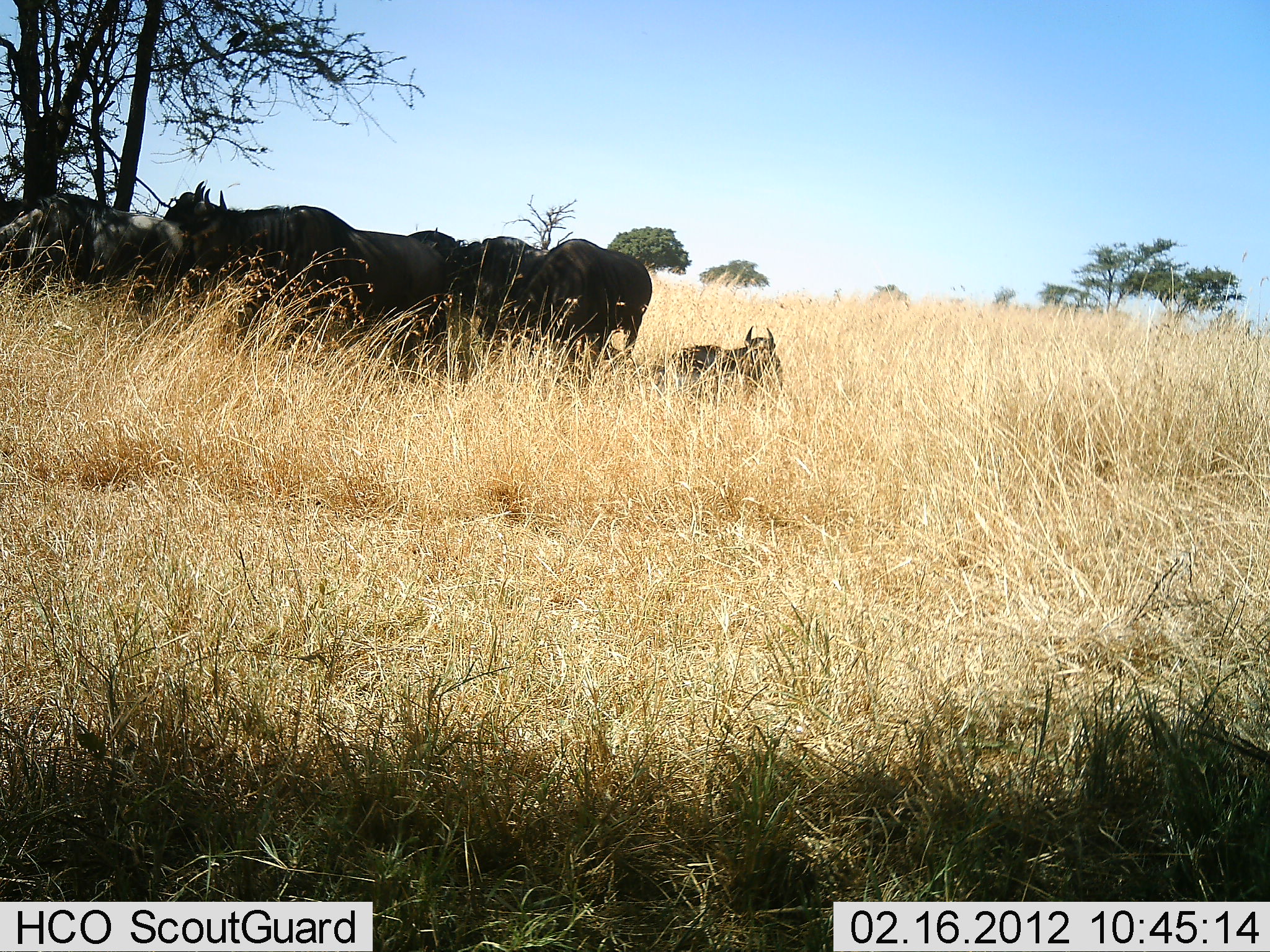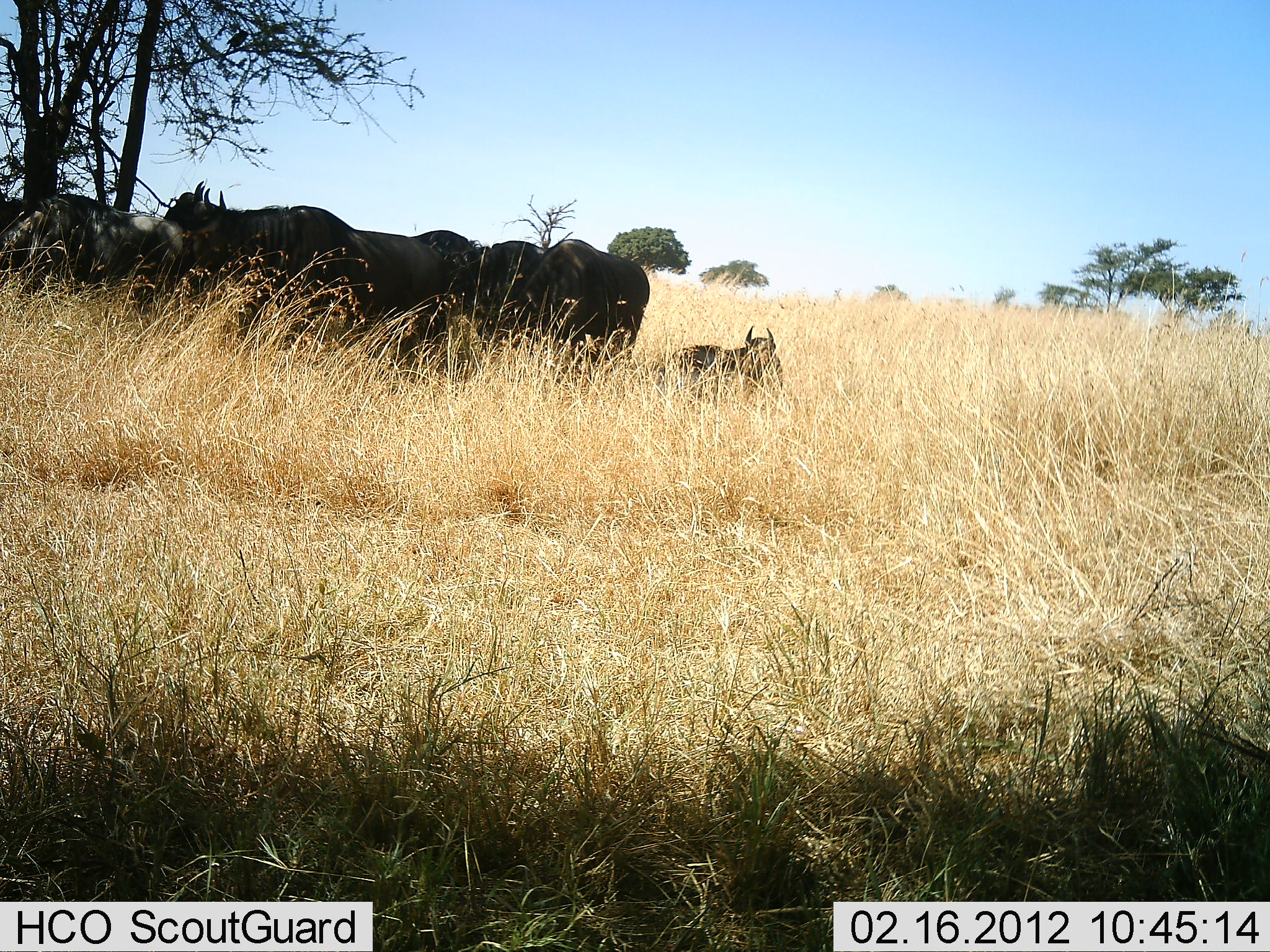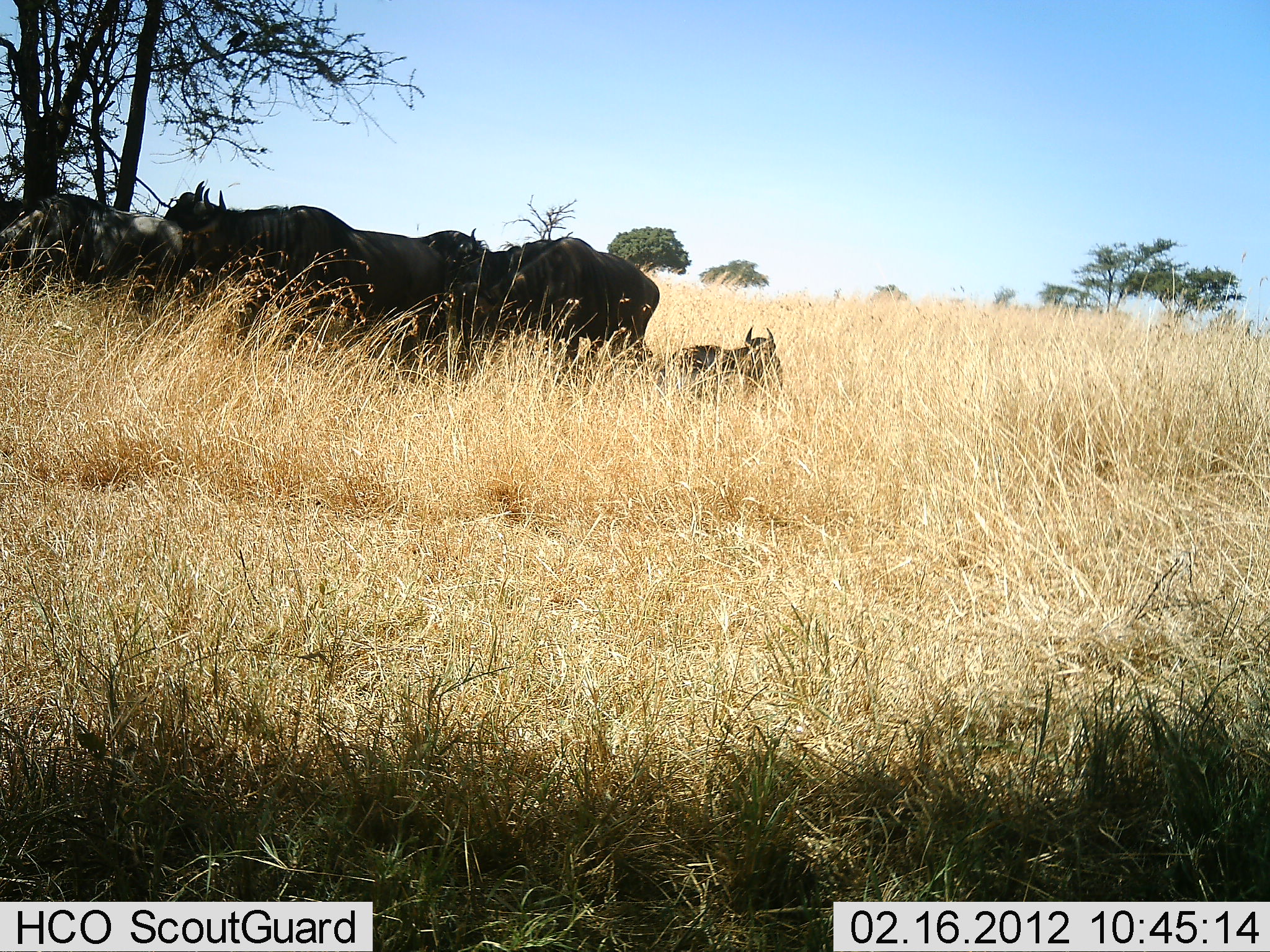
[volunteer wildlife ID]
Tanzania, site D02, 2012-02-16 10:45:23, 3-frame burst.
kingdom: Animalia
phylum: Chordata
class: Mammalia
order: Artiodactyla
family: Bovidae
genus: Connochaetes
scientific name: Connochaetes taurinus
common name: blue wildebeest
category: wildebeest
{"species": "wildebeest (blue wildebeest) (Connochaetes taurinus)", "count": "6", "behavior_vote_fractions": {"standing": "88%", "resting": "81%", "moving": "0%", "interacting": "0%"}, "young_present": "19%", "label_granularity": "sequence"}